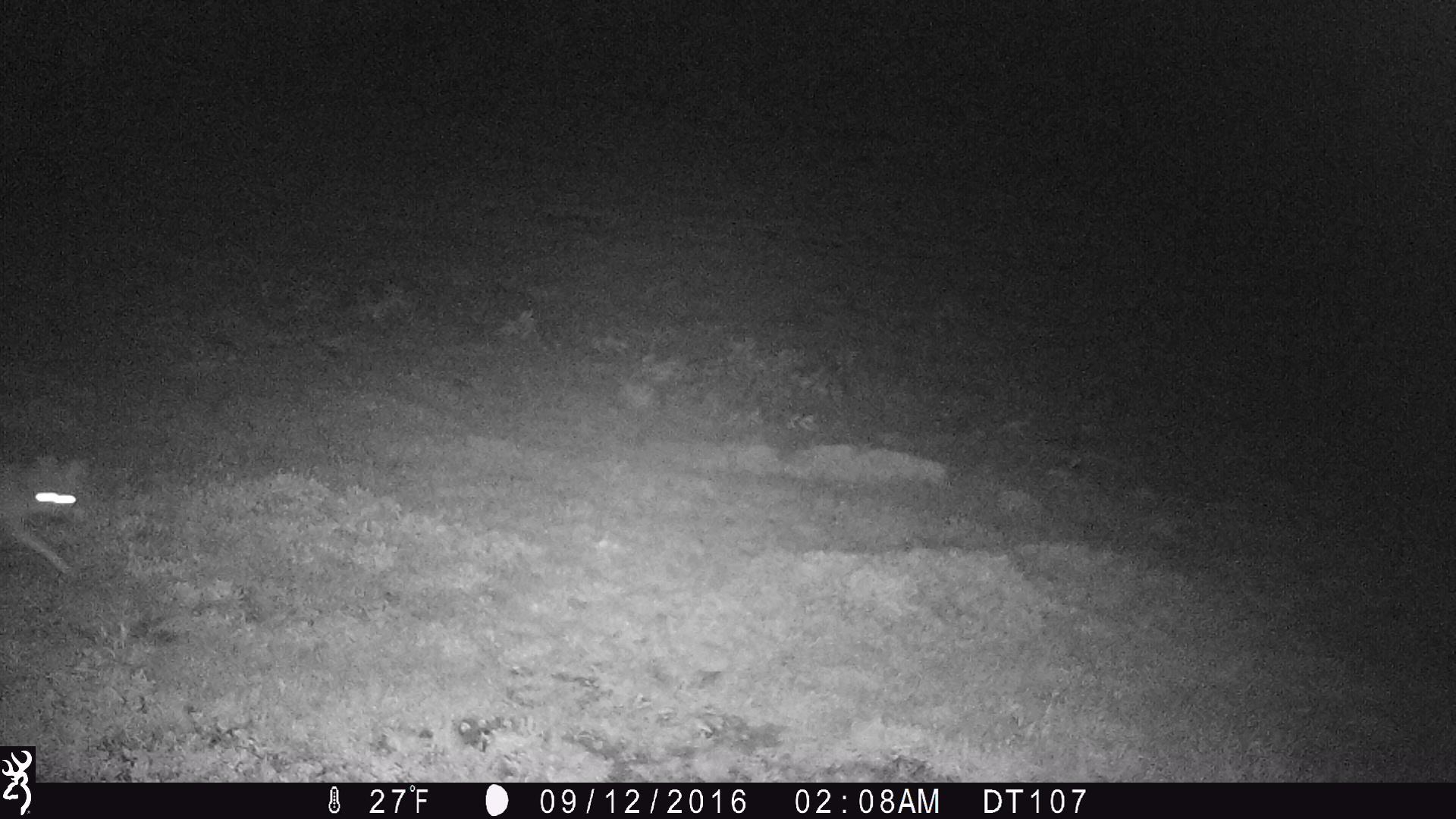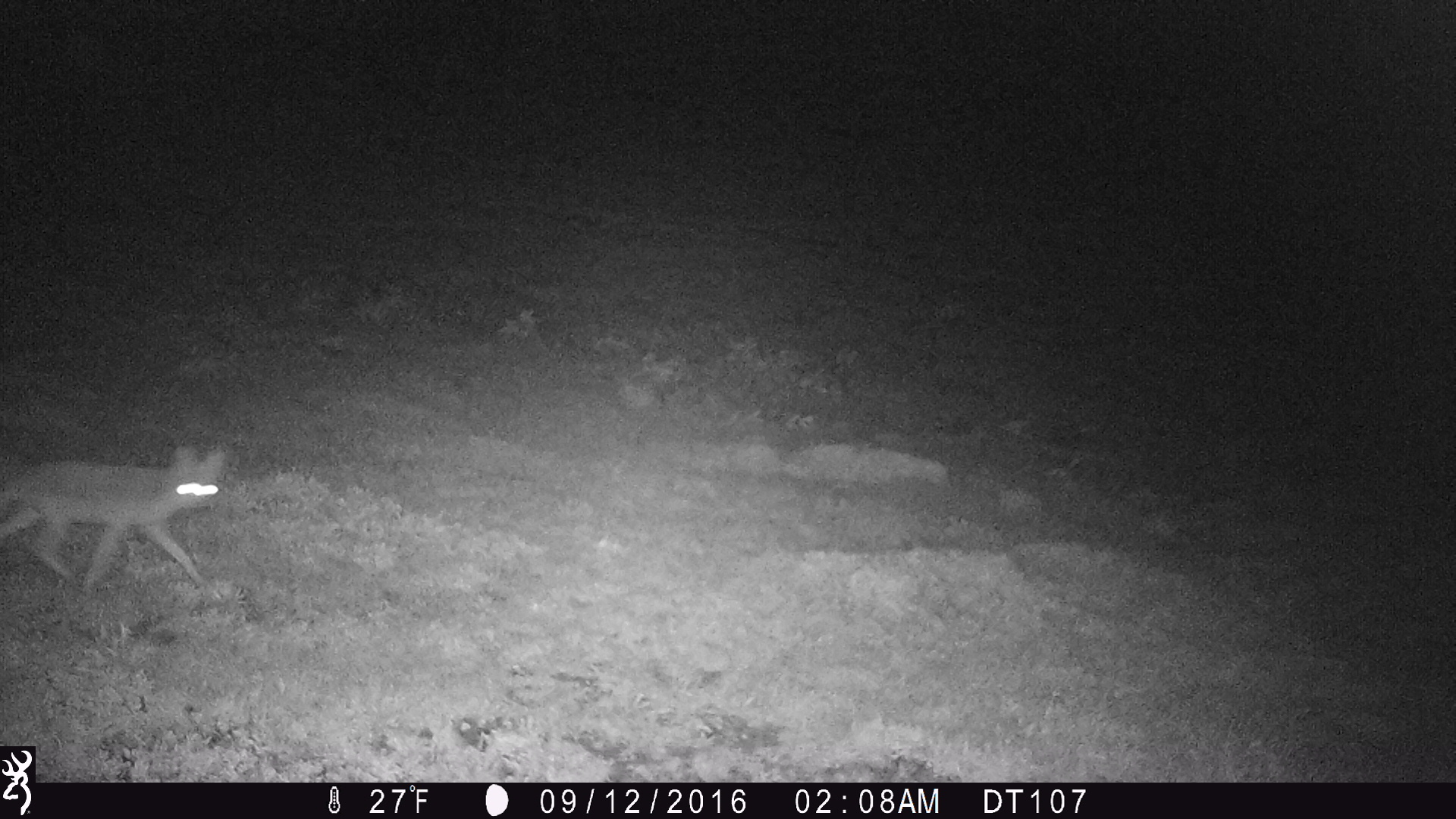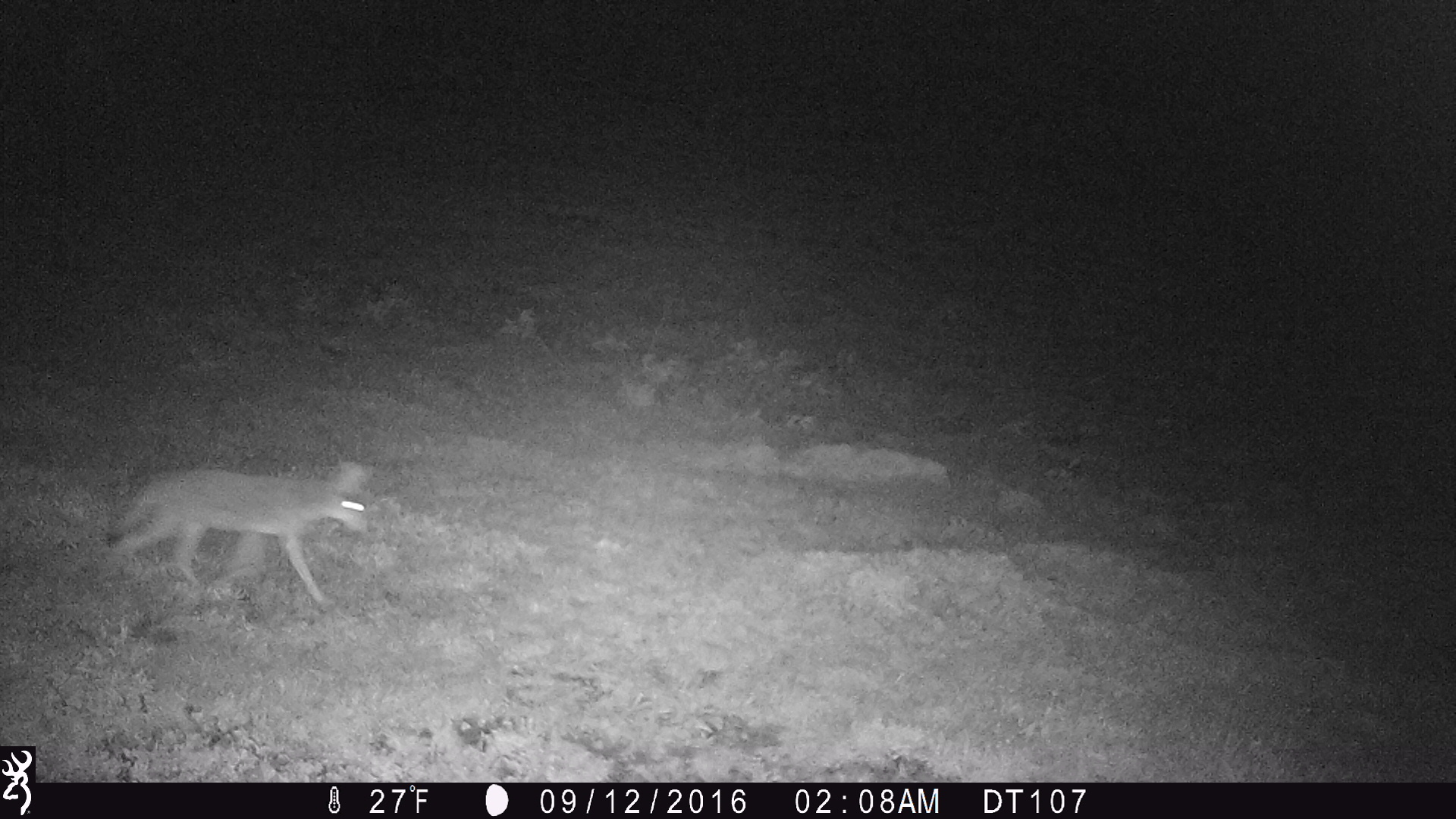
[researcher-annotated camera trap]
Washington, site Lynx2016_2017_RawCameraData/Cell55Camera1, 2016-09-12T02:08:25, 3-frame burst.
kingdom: Animalia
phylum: Chordata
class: Mammalia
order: Carnivora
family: Canidae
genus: Canis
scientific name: Canis latrans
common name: coyote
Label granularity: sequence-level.